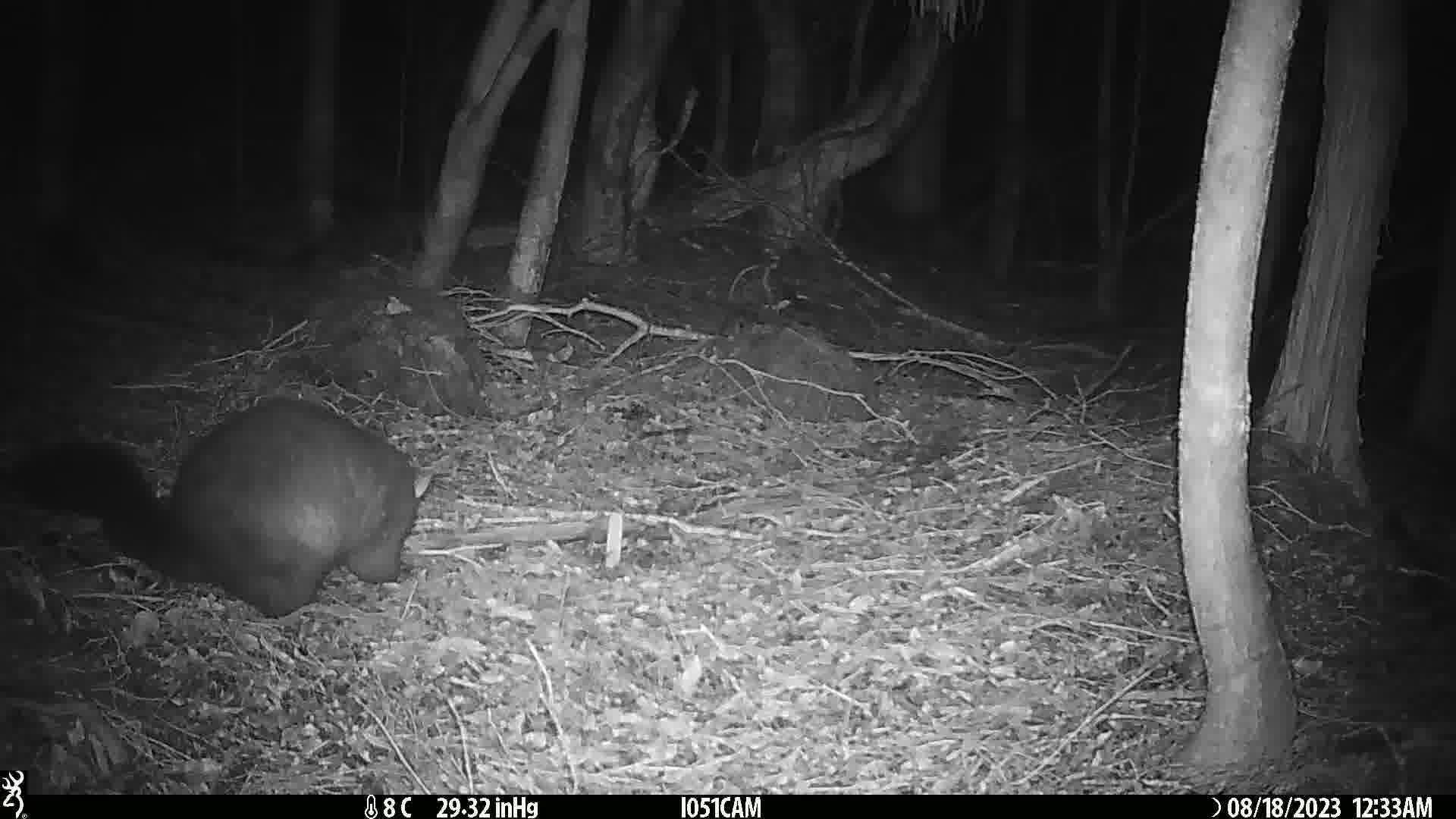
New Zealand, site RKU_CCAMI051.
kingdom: Animalia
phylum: Chordata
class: Mammalia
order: Diprotodontia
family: Phalangeridae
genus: Trichosurus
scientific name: Trichosurus vulpecula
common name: common brushtail possum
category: possum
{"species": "possum (common brushtail possum) (Trichosurus vulpecula)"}